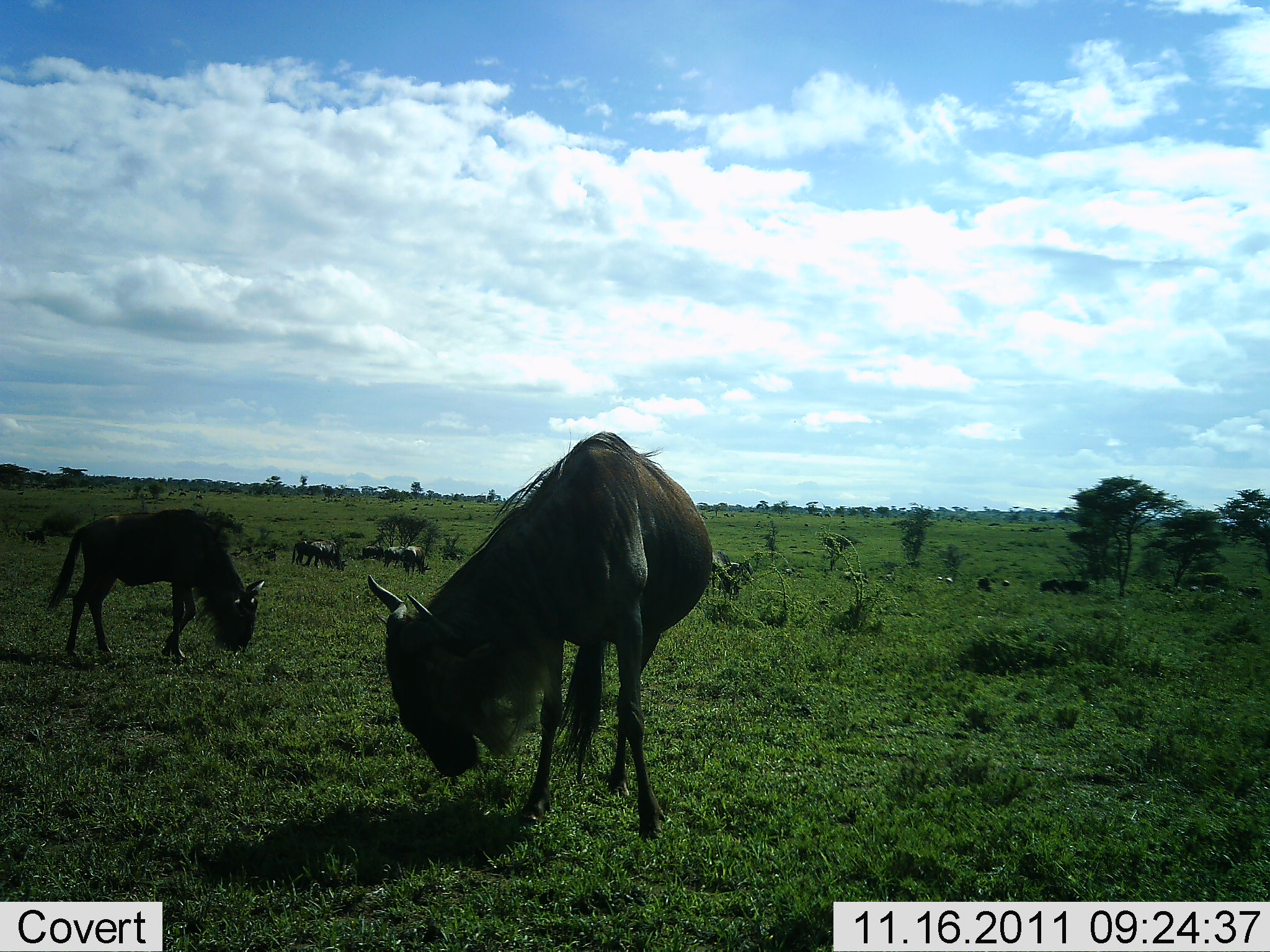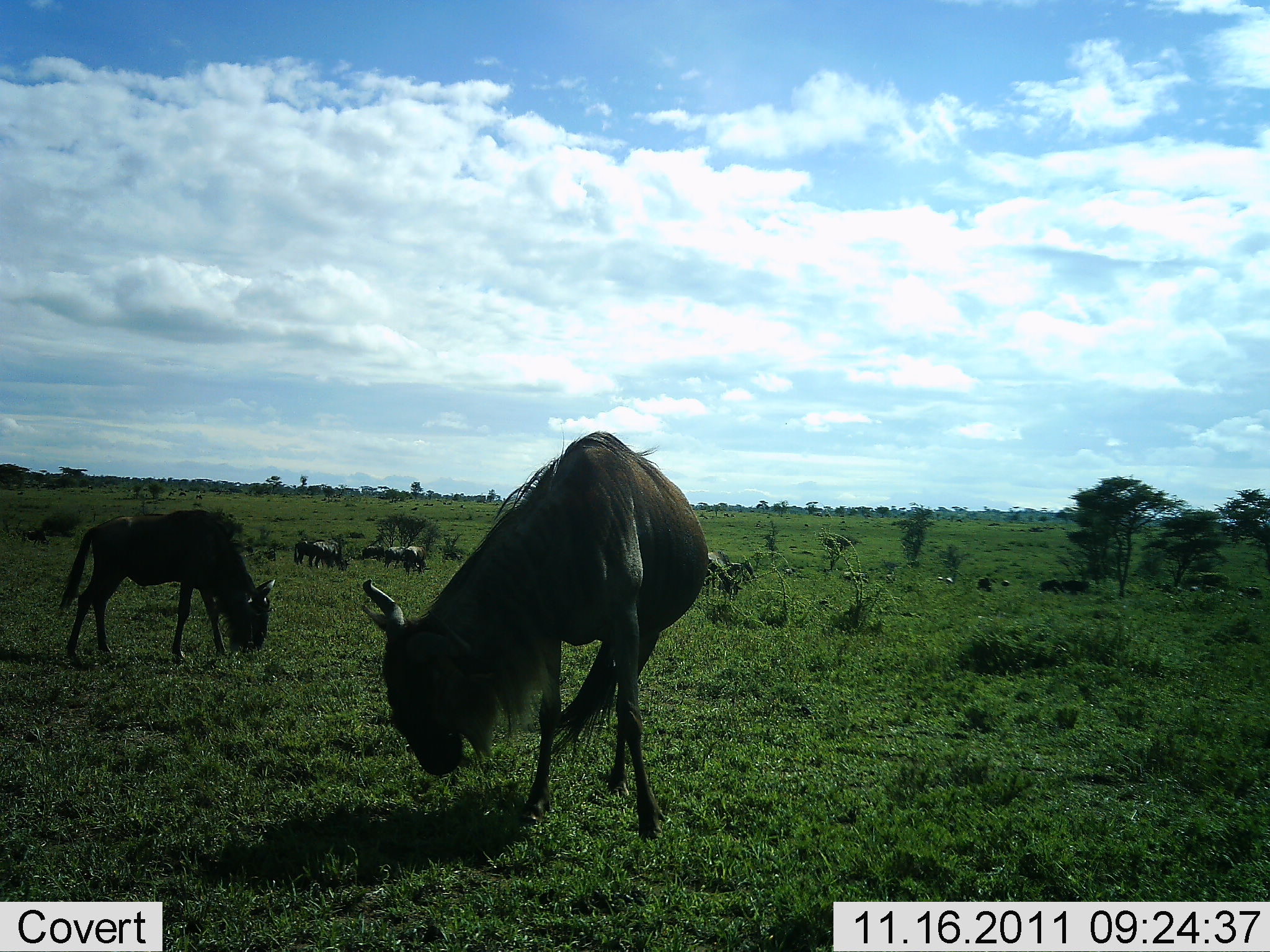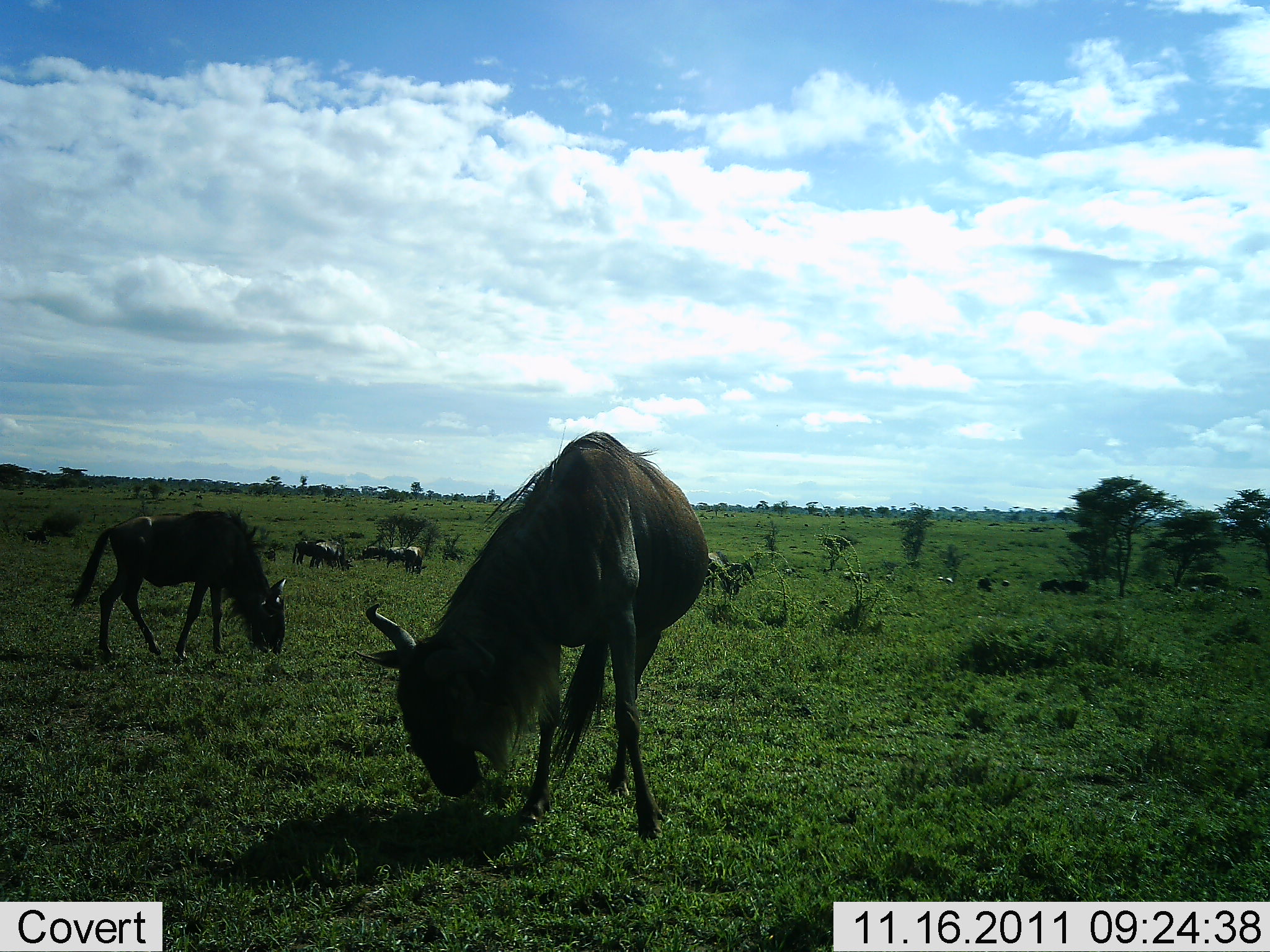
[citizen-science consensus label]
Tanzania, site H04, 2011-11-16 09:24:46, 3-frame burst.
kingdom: Animalia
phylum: Chordata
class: Mammalia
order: Artiodactyla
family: Bovidae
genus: Connochaetes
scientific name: Connochaetes taurinus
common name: blue wildebeest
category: wildebeest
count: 8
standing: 53%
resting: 0%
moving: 7%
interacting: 0%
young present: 7%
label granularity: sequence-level